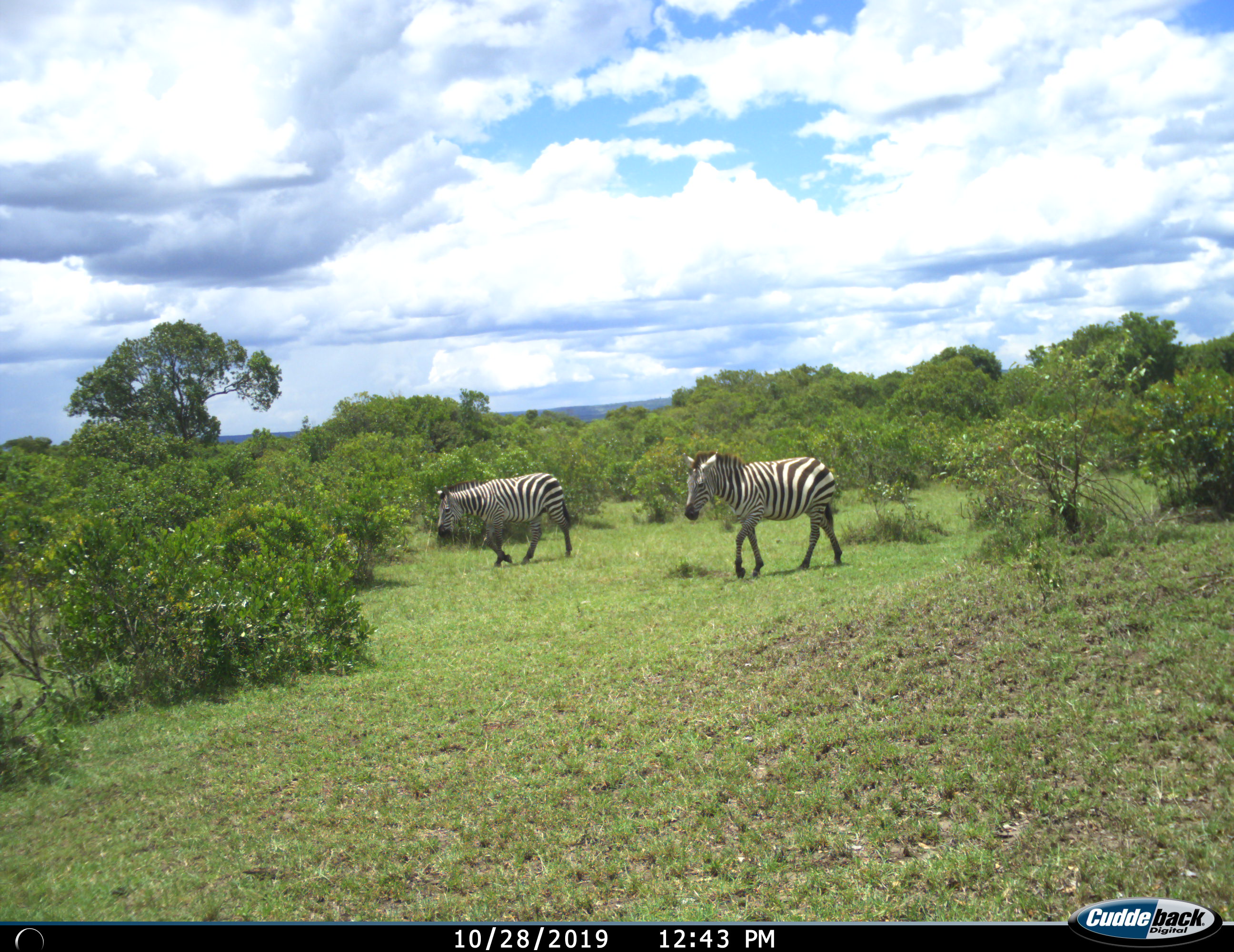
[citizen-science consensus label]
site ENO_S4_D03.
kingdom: Animalia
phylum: Chordata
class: Mammalia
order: Perissodactyla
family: Equidae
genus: Equus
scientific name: Equus quagga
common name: plains zebra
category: zebraplains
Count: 2.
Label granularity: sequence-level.